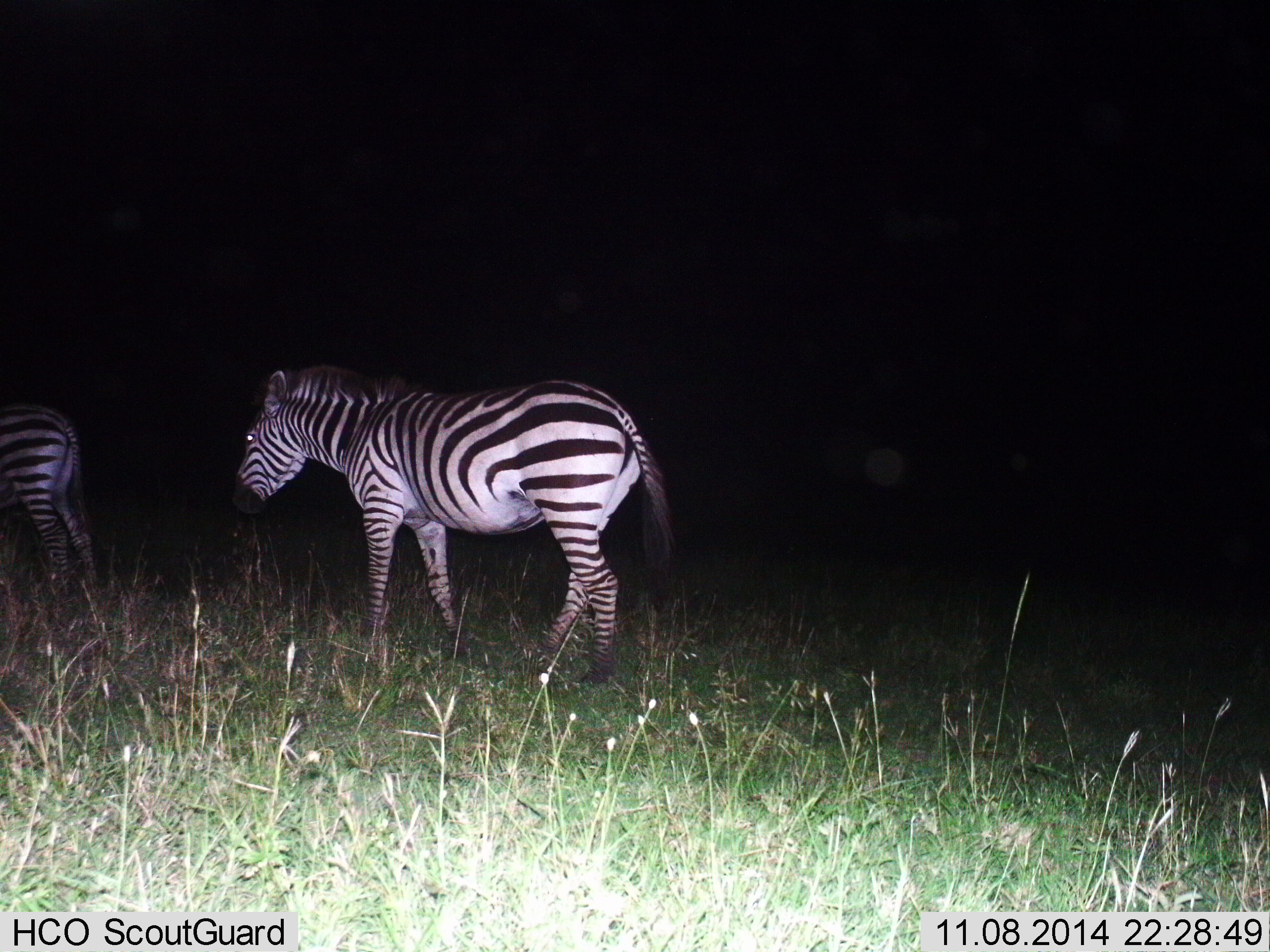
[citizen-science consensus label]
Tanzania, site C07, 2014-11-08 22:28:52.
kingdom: Animalia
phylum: Chordata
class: Mammalia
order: Perissodactyla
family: Equidae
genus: Equus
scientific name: Equus quagga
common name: plains zebra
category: zebra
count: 2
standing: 40%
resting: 0%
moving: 60%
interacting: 0%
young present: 0%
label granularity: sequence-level